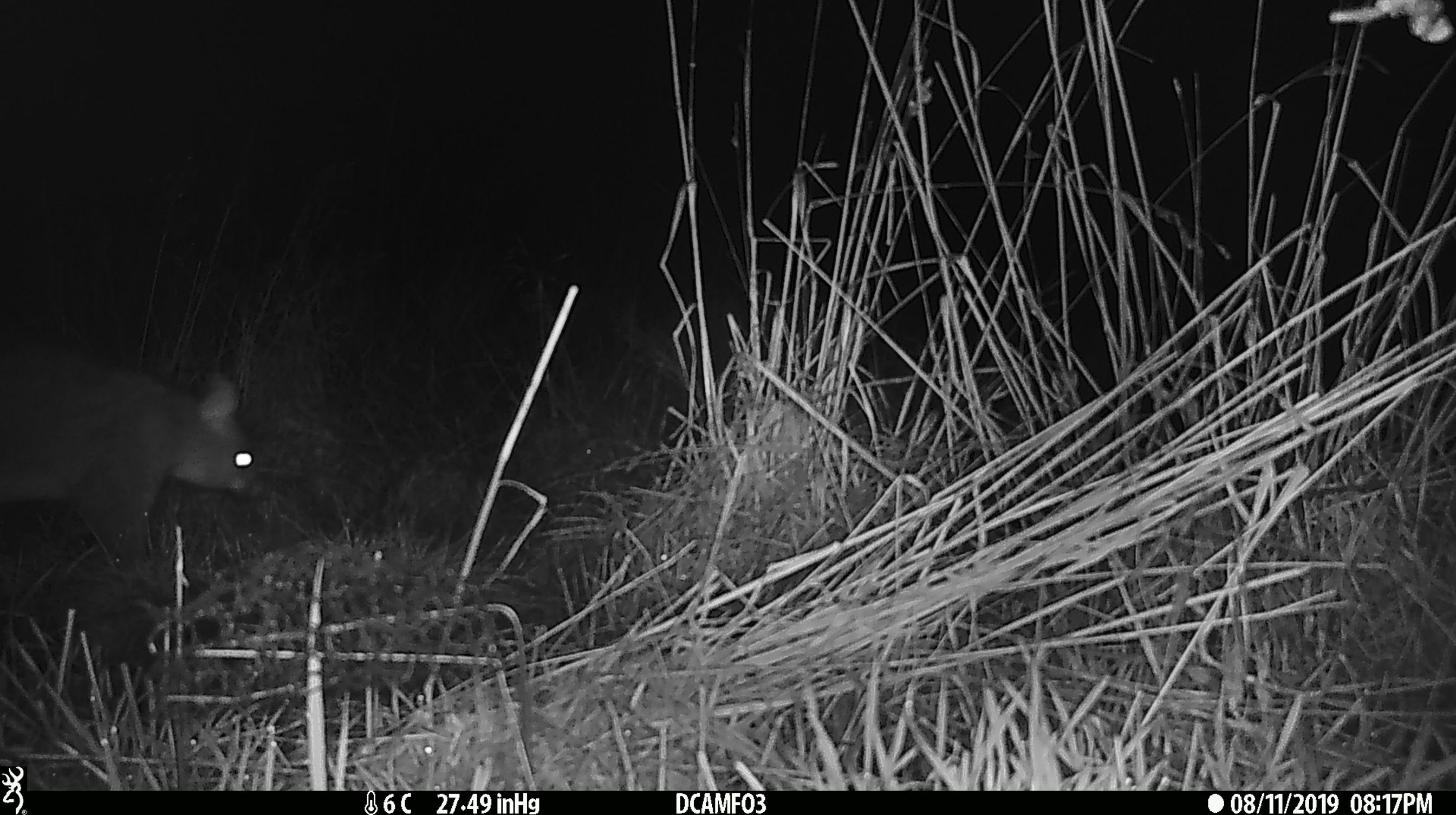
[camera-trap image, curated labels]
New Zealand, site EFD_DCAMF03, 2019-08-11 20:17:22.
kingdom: Animalia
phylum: Chordata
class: Mammalia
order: Diprotodontia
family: Phalangeridae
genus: Trichosurus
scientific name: Trichosurus vulpecula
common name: common brushtail possum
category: possum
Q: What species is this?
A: Possum (common brushtail possum) (Trichosurus vulpecula).